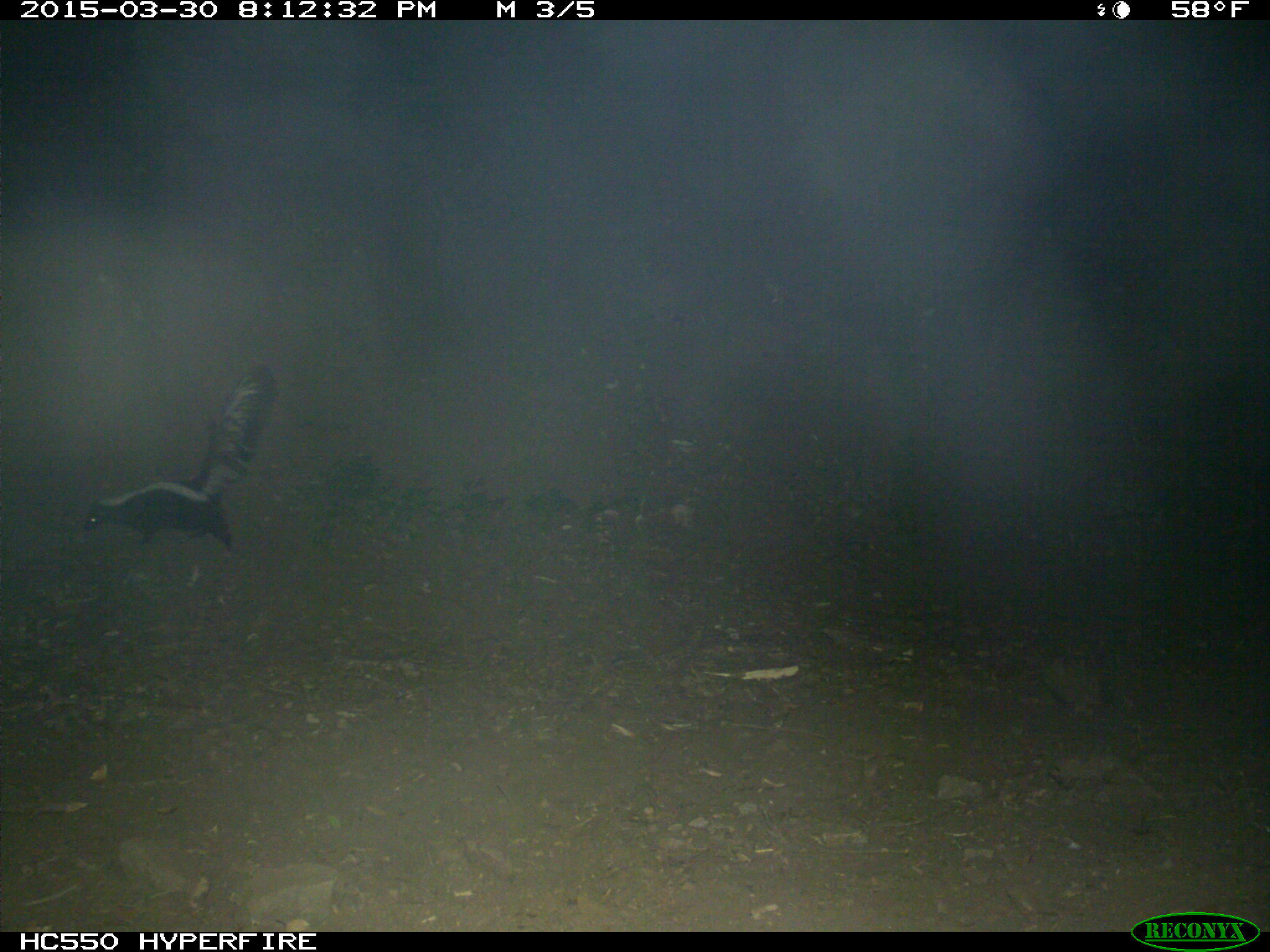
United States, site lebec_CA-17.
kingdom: Animalia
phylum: Chordata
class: Mammalia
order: Carnivora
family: Mephitidae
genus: Mephitis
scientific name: Mephitis mephitis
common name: striped skunk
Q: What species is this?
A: Mephitis mephitis (striped skunk).